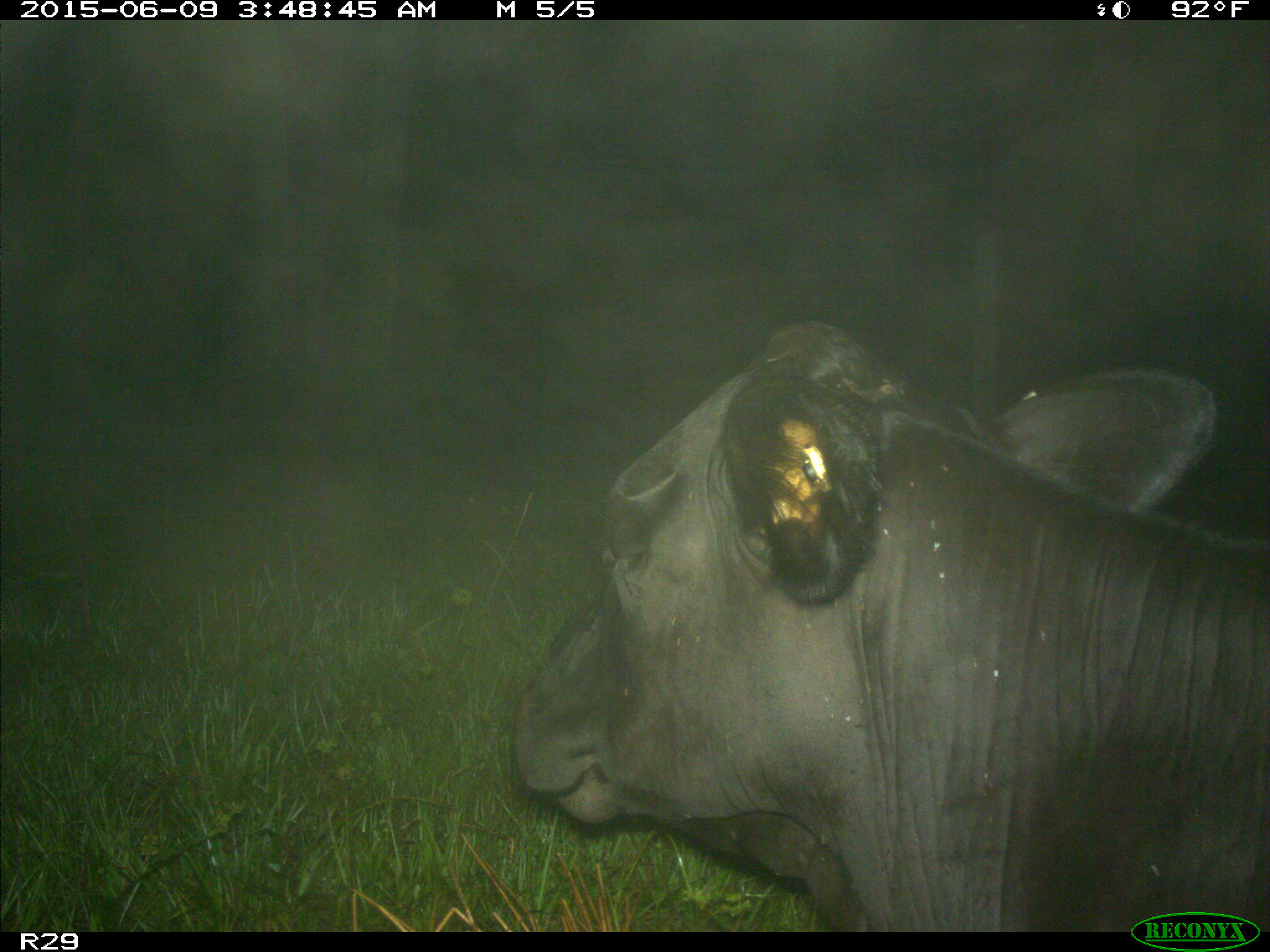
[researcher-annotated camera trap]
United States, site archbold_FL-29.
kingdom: Animalia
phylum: Chordata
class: Mammalia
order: Artiodactyla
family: Bovidae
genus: Bos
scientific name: Bos taurus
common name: domestic cow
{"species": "Bos taurus (domestic cow)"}